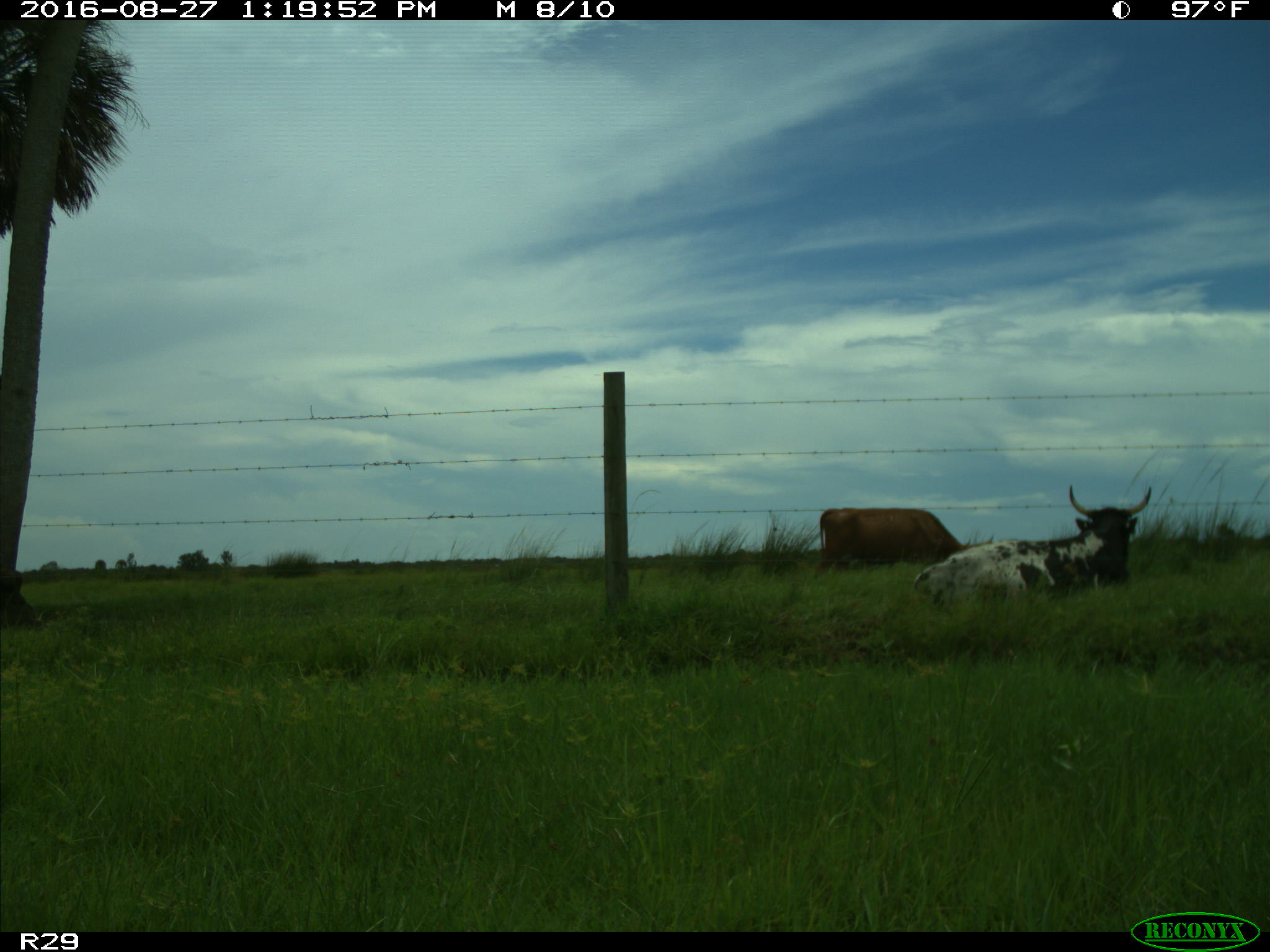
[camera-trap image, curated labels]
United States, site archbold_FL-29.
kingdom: Animalia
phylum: Chordata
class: Mammalia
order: Artiodactyla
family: Bovidae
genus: Bos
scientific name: Bos taurus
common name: domestic cow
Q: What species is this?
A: Bos taurus (domestic cow).